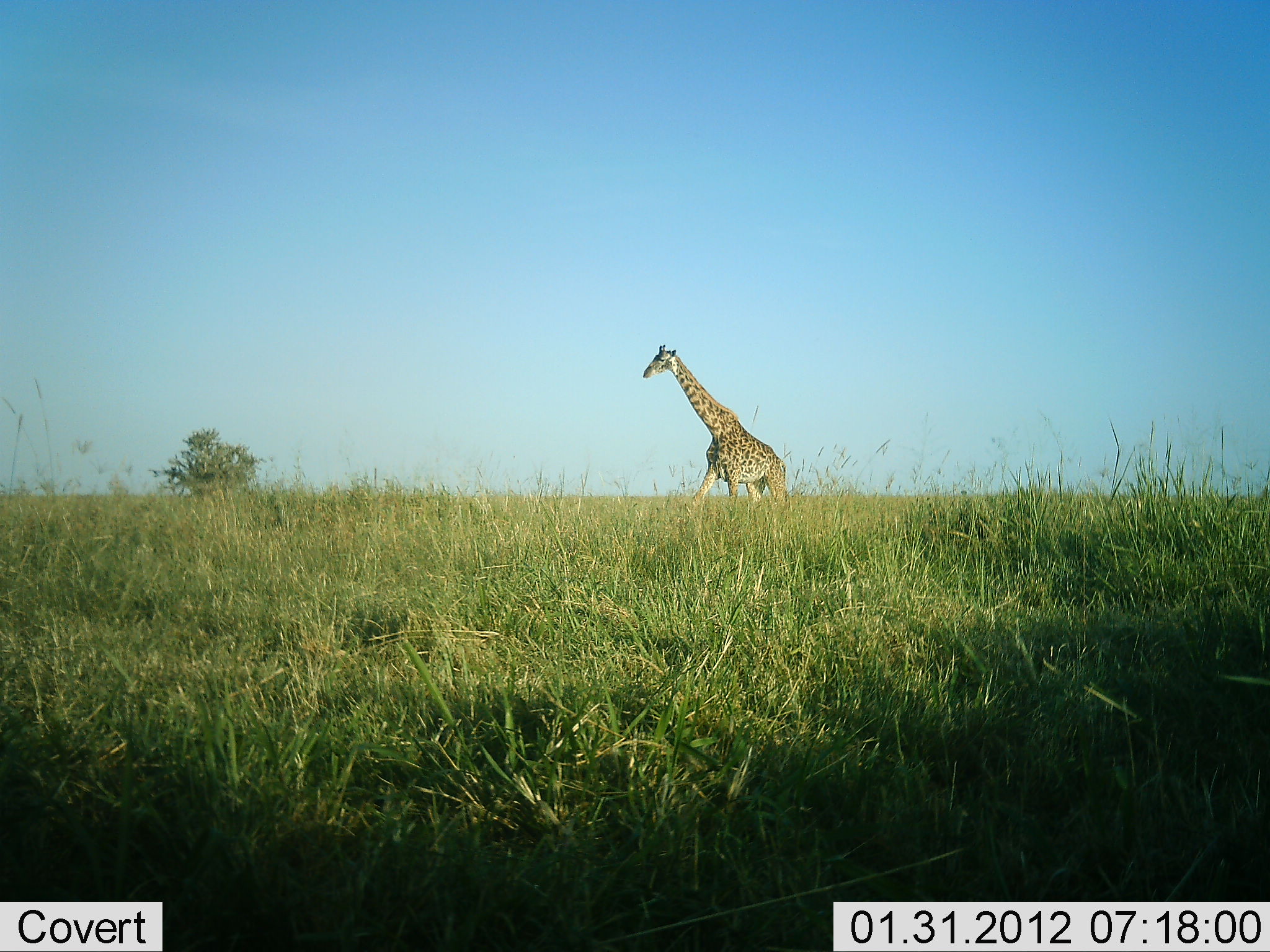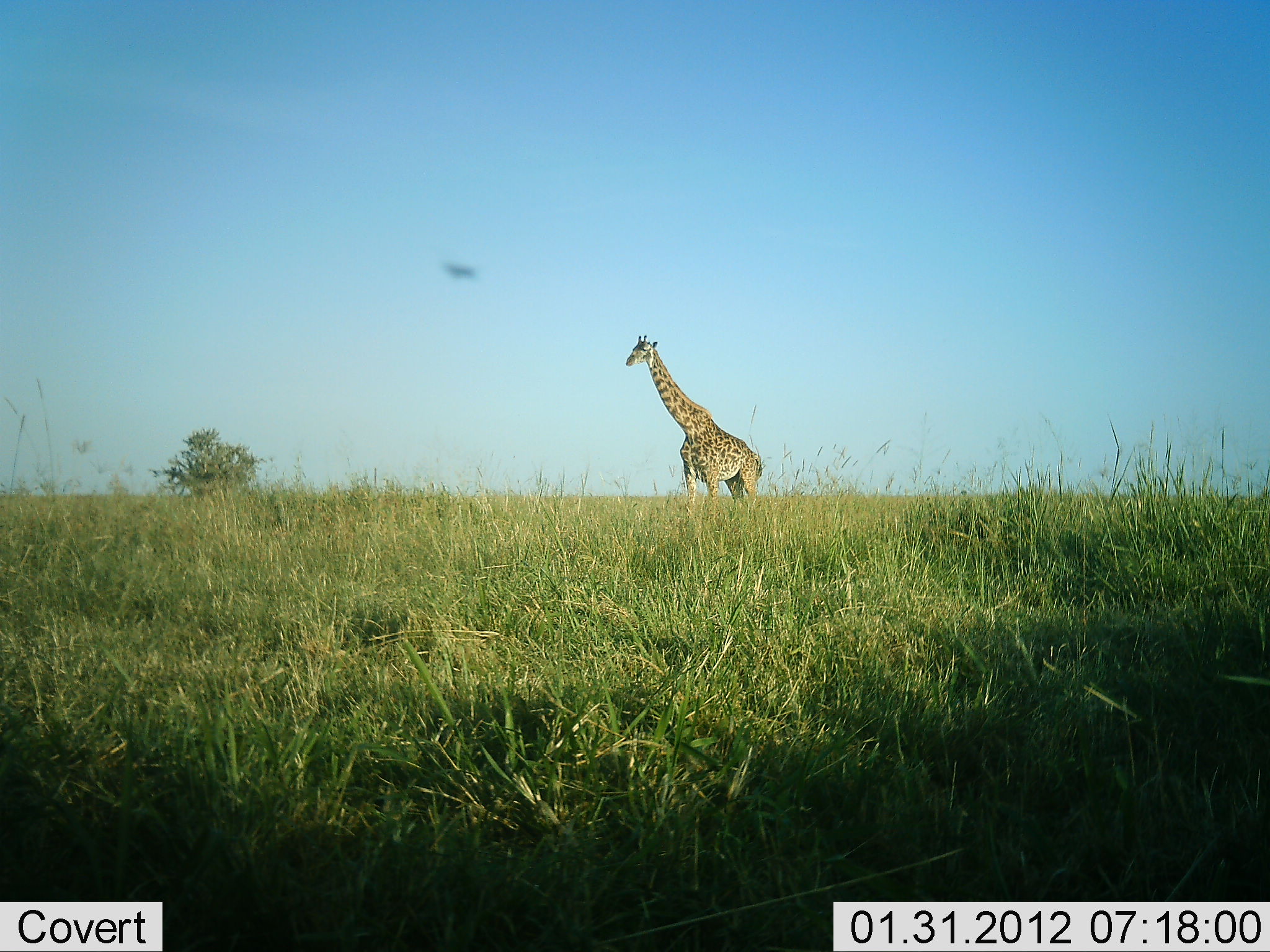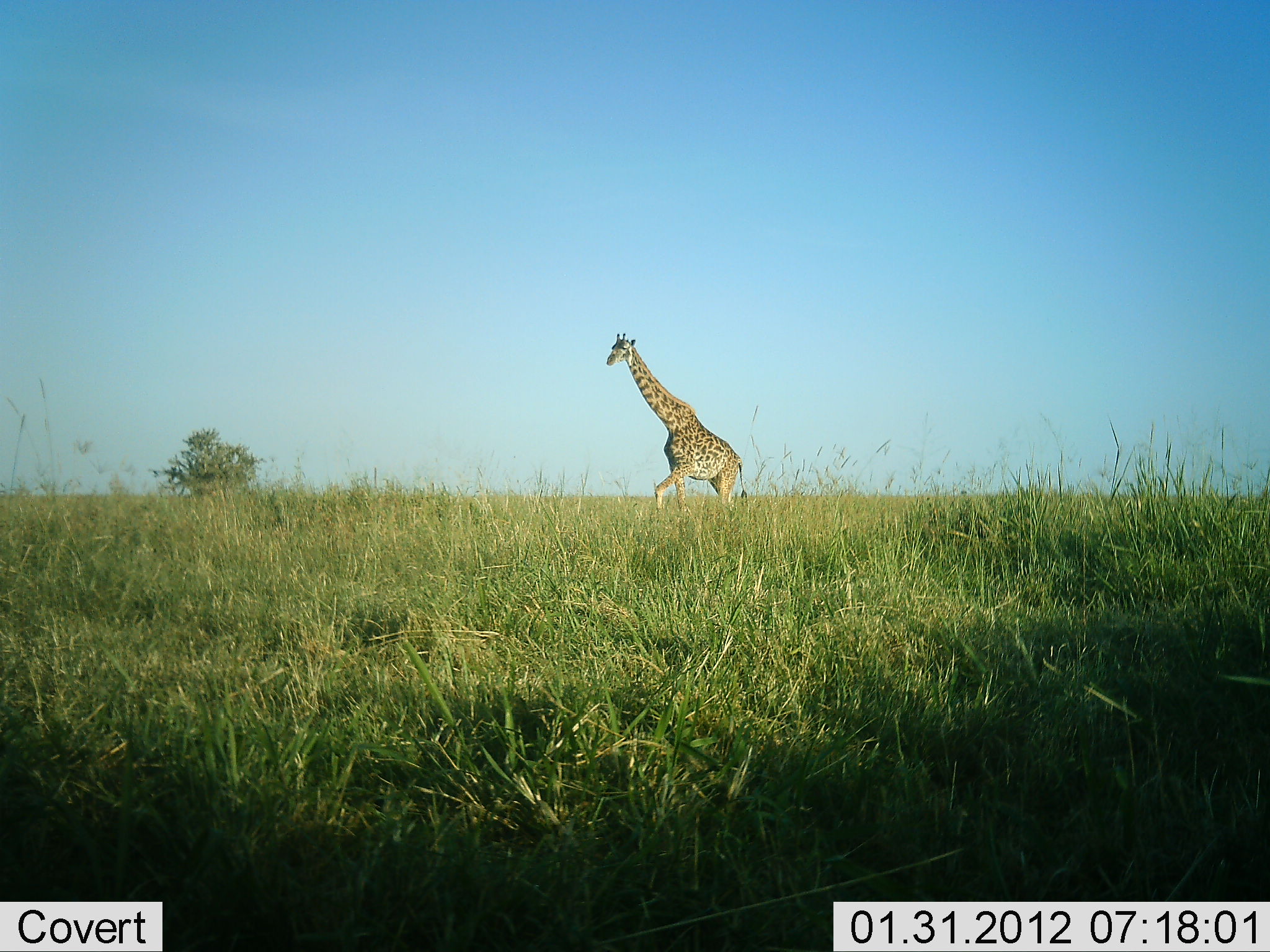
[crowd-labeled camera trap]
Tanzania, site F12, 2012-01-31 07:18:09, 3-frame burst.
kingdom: Animalia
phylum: Chordata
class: Mammalia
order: Artiodactyla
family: Giraffidae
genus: Giraffa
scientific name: Giraffa camelopardalis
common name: giraffe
Giraffe (Giraffa camelopardalis), count 1. Behavior (volunteer vote fractions): standing 9%, resting 0%, moving 91%, interacting 0%. Young present (vote fraction): 0%. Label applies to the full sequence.